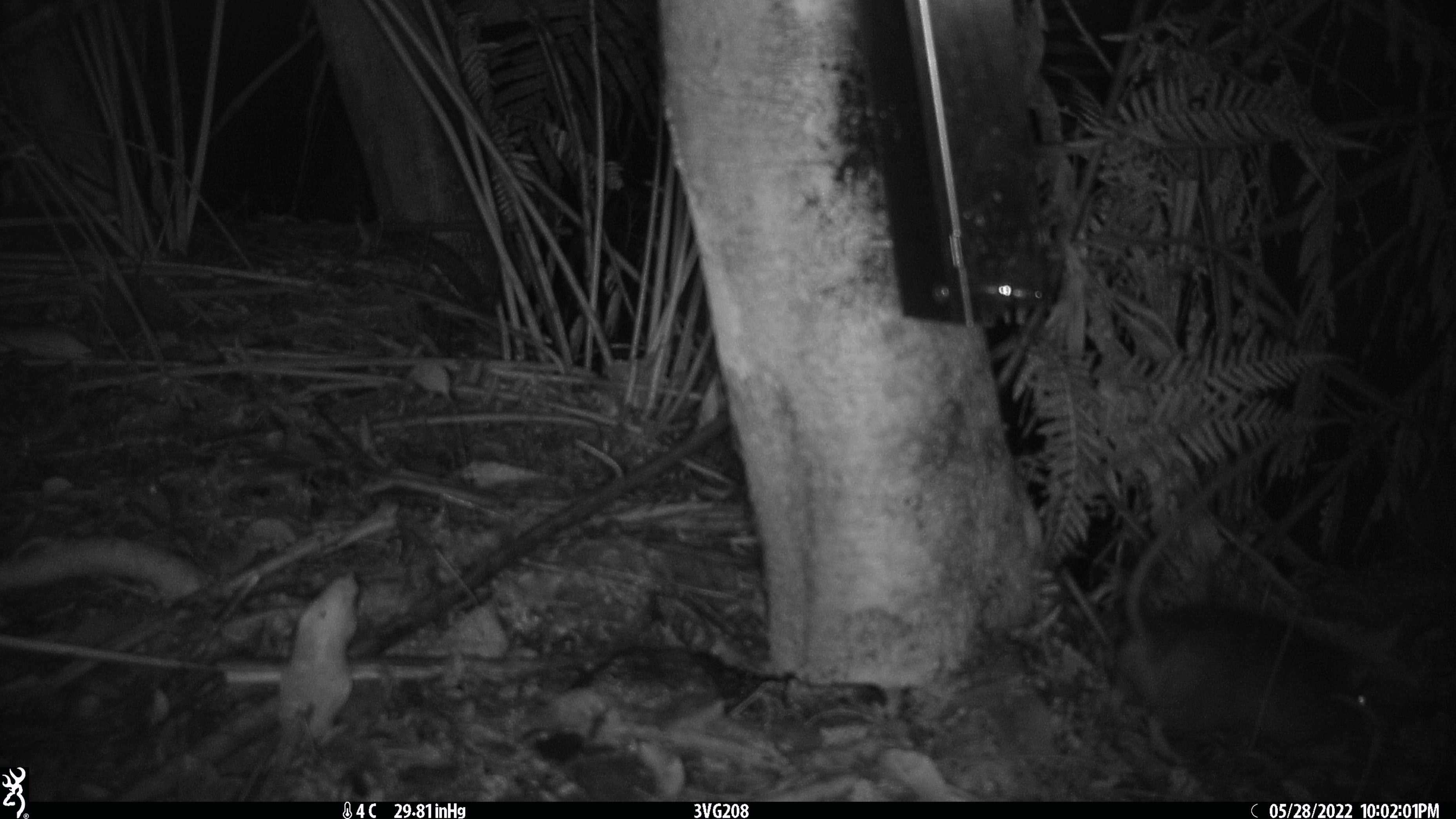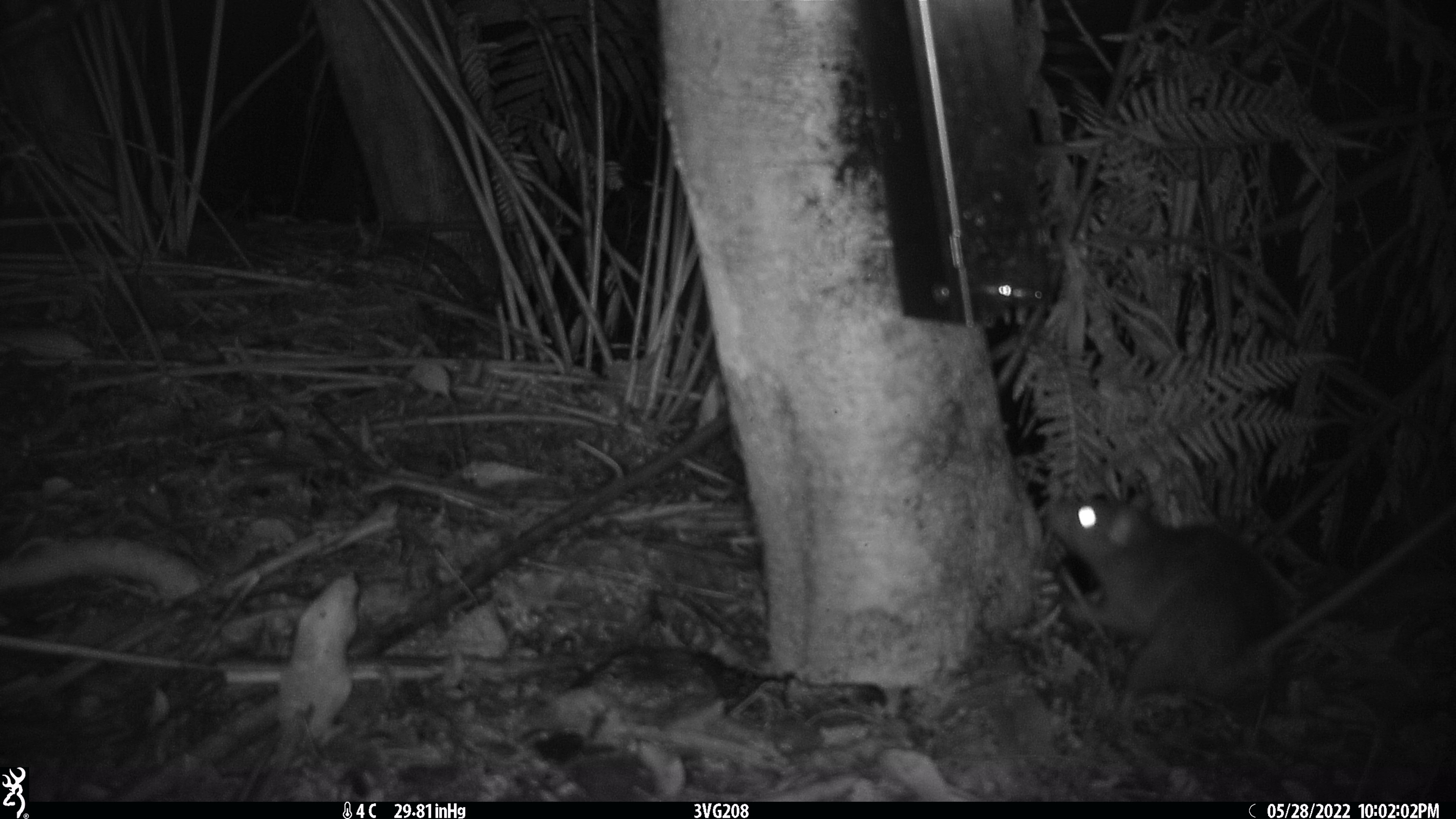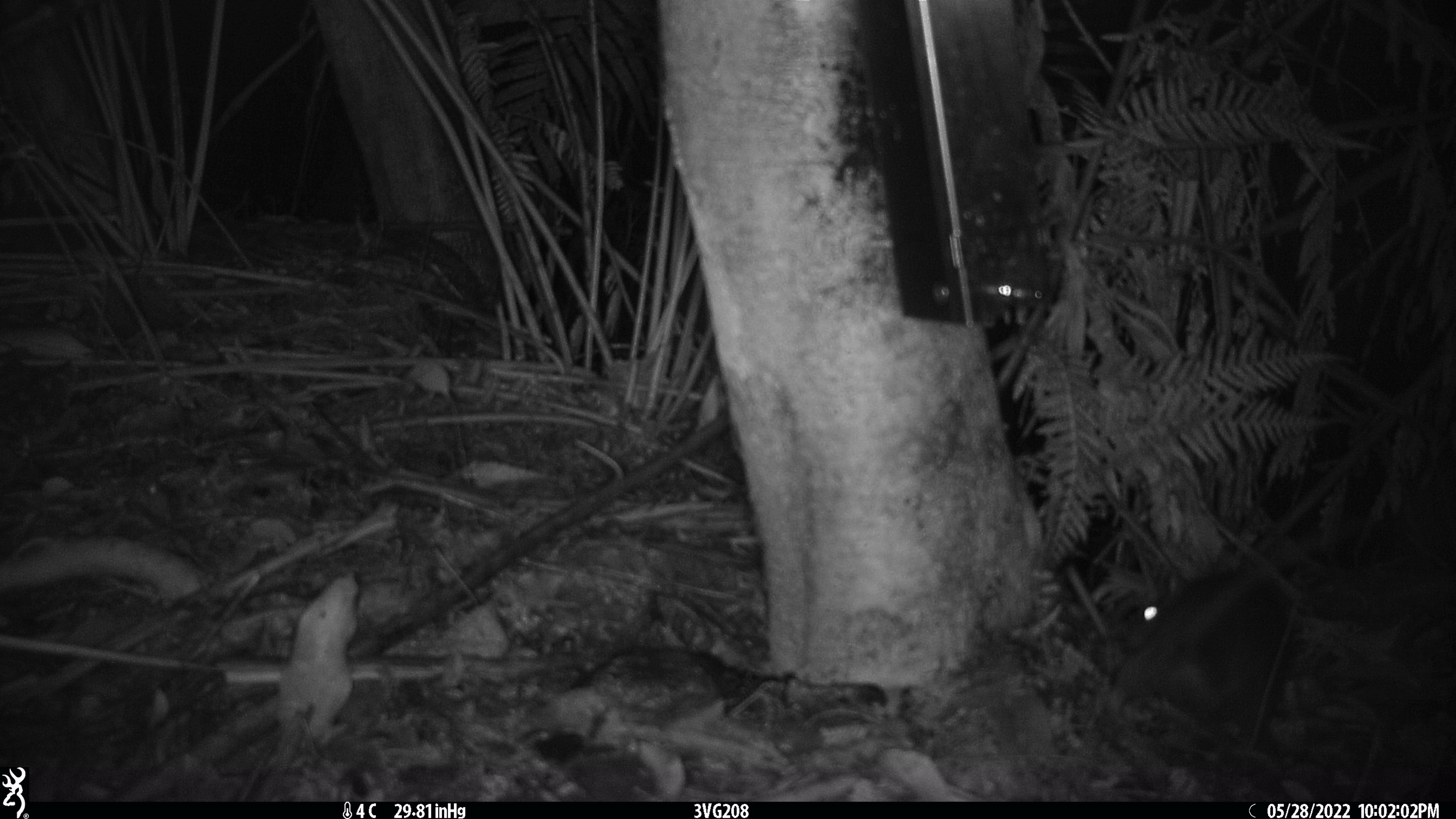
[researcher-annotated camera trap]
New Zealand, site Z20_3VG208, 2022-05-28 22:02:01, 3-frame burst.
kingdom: Animalia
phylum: Chordata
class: Mammalia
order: Rodentia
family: Muridae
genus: Rattus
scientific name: Rattus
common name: rat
Rat (Rattus).